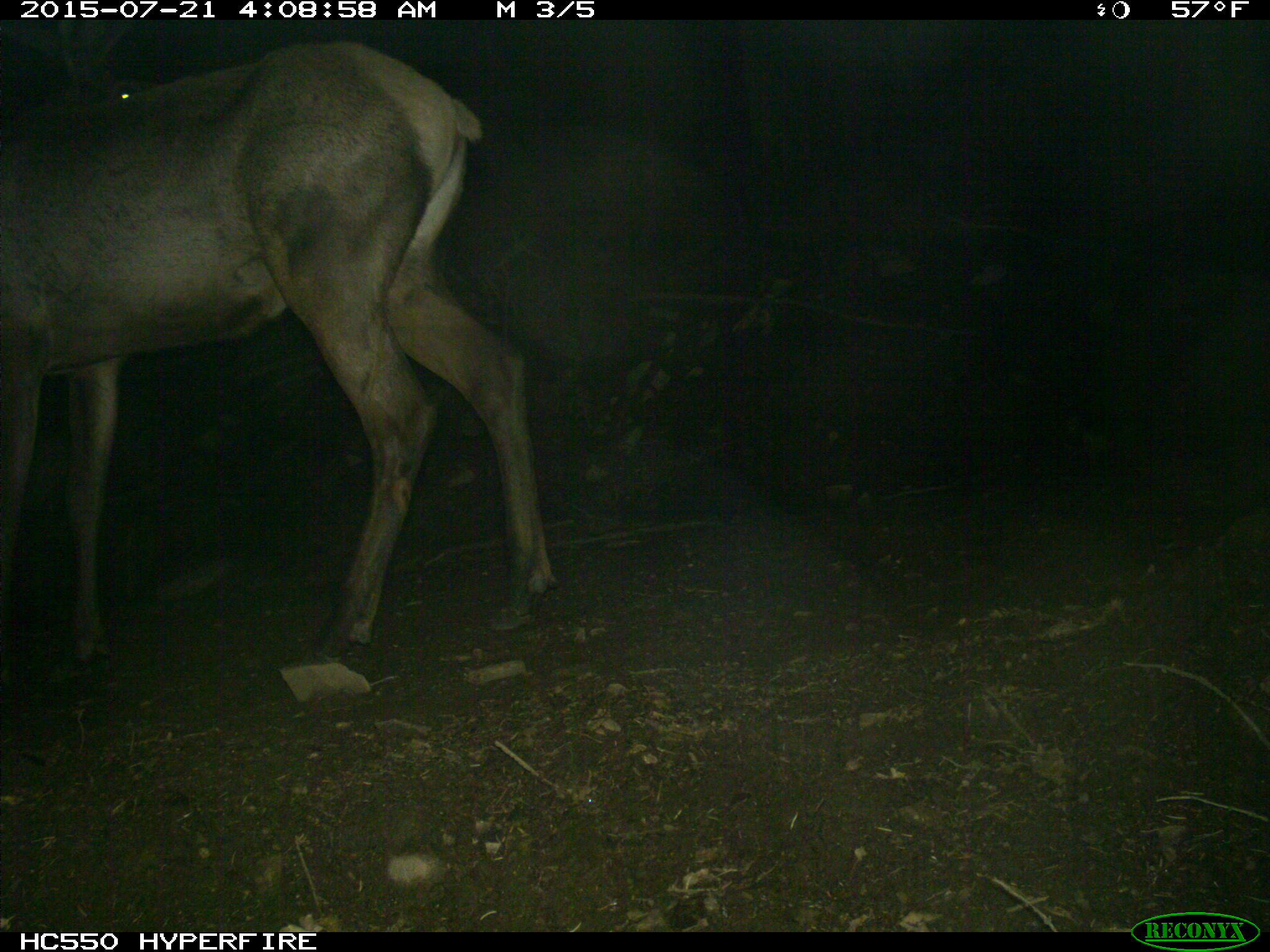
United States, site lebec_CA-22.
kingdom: Animalia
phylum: Chordata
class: Mammalia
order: Artiodactyla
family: Cervidae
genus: Cervus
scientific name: Cervus canadensis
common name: elk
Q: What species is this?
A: Cervus canadensis (elk).